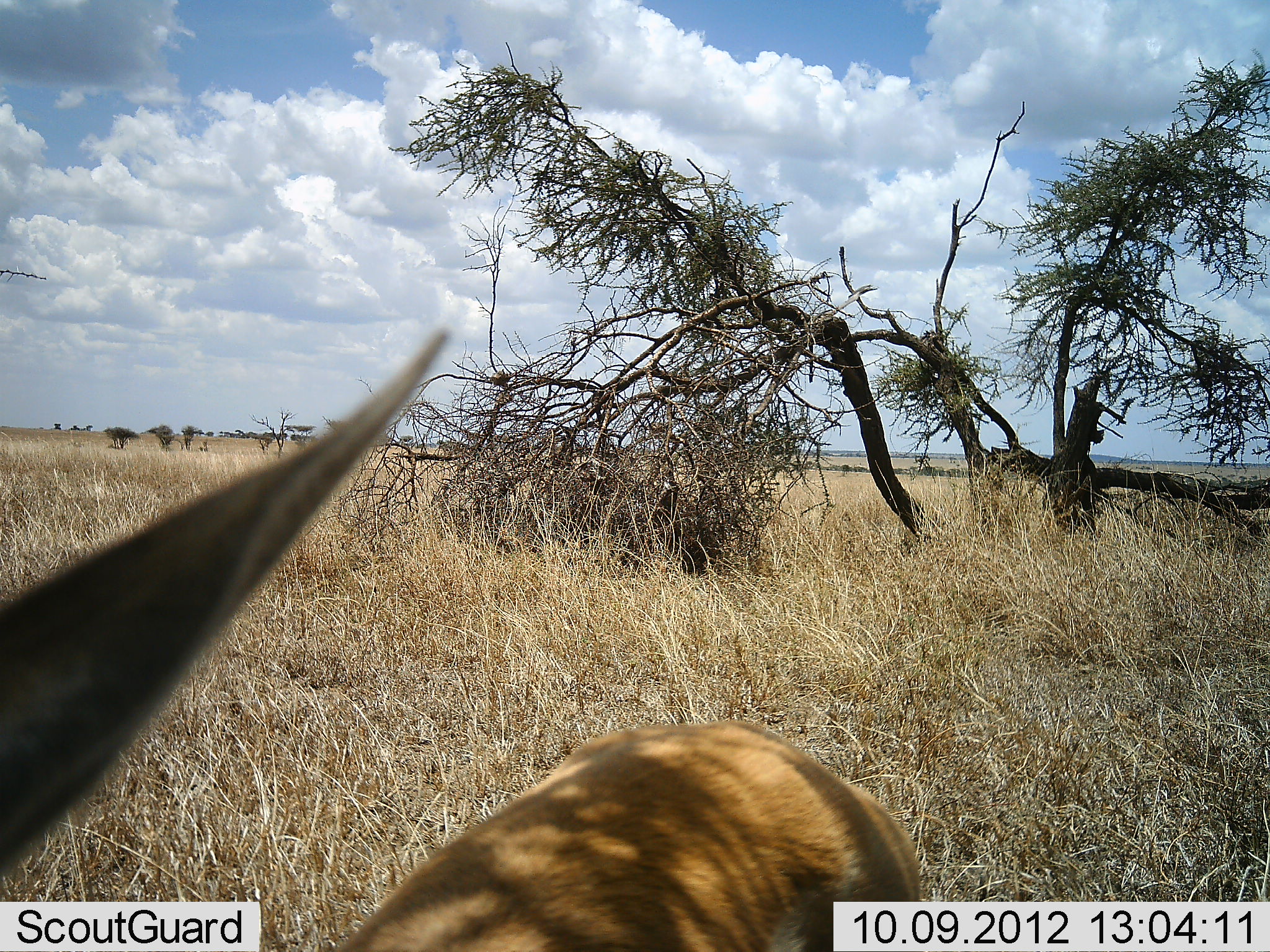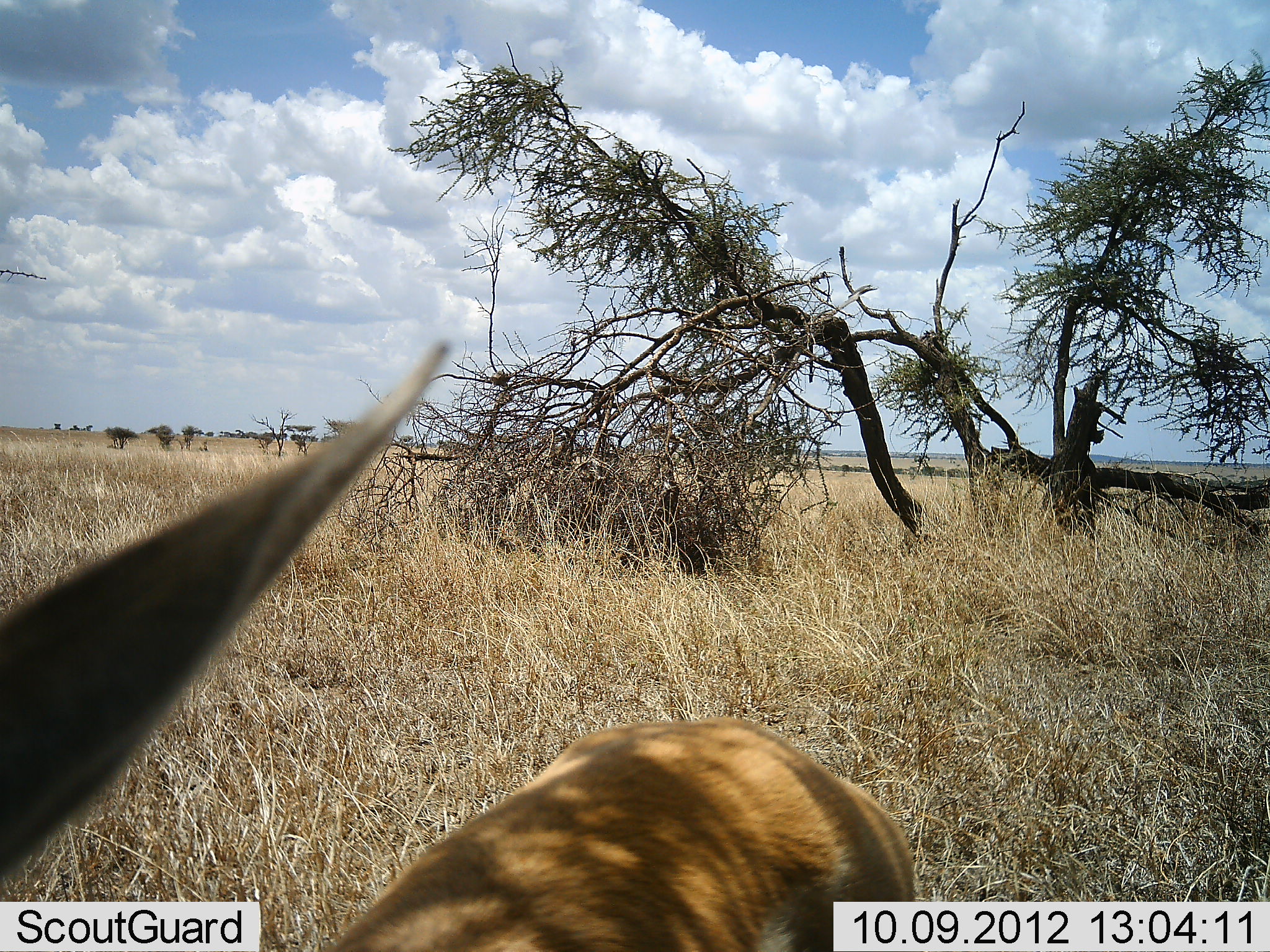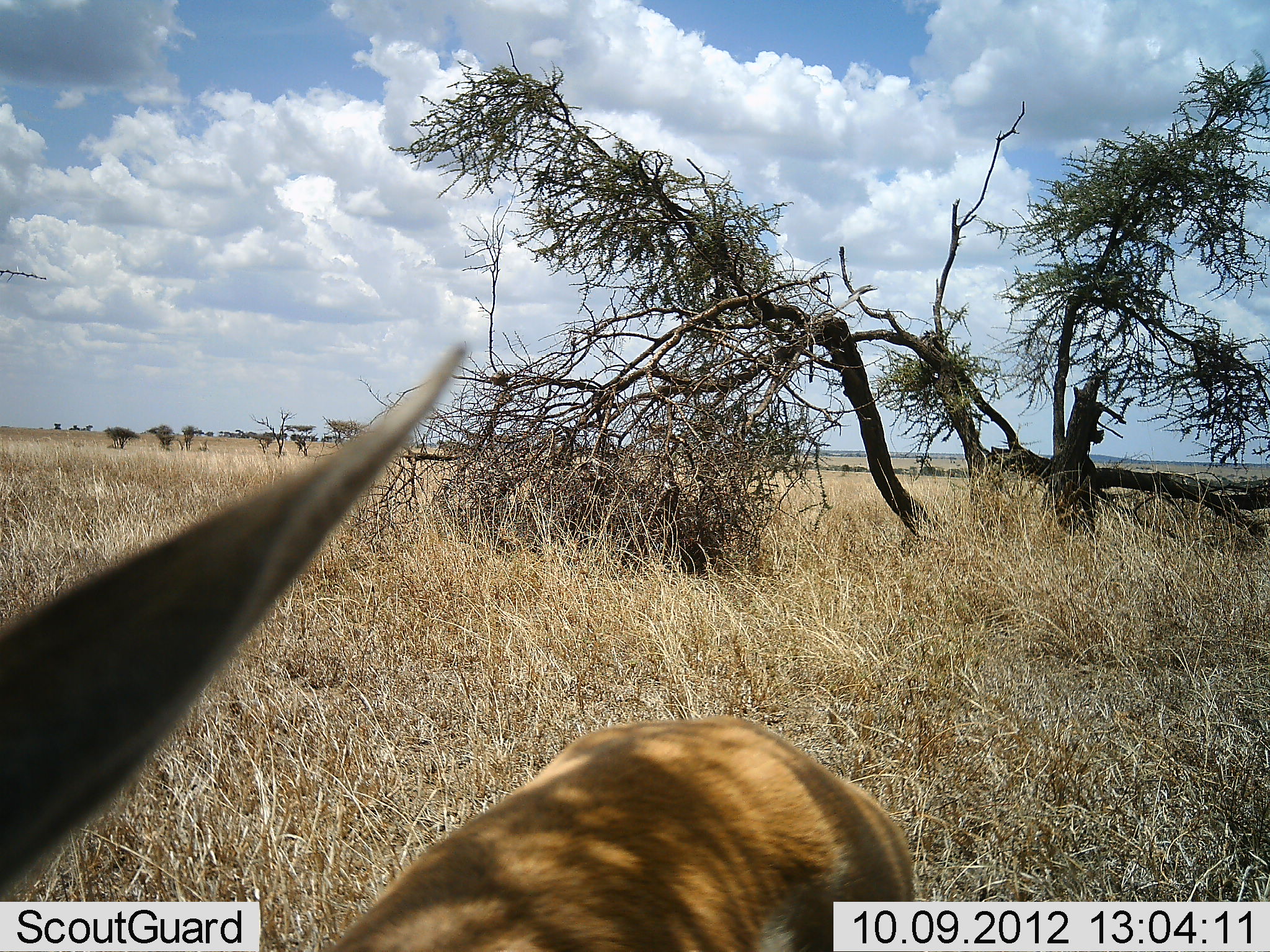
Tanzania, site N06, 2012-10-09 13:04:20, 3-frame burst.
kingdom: Animalia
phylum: Chordata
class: Mammalia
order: Artiodactyla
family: Bovidae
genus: Nanger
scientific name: Nanger granti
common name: grant's gazelle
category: gazellegrants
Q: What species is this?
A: Gazellegrants (grant's gazelle) (Nanger granti).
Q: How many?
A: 1.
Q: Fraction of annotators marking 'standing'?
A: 100%.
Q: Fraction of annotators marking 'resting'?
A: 0%.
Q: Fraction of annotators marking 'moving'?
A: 0%.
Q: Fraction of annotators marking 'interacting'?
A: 0%.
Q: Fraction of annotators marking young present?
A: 0%.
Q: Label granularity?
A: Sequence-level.